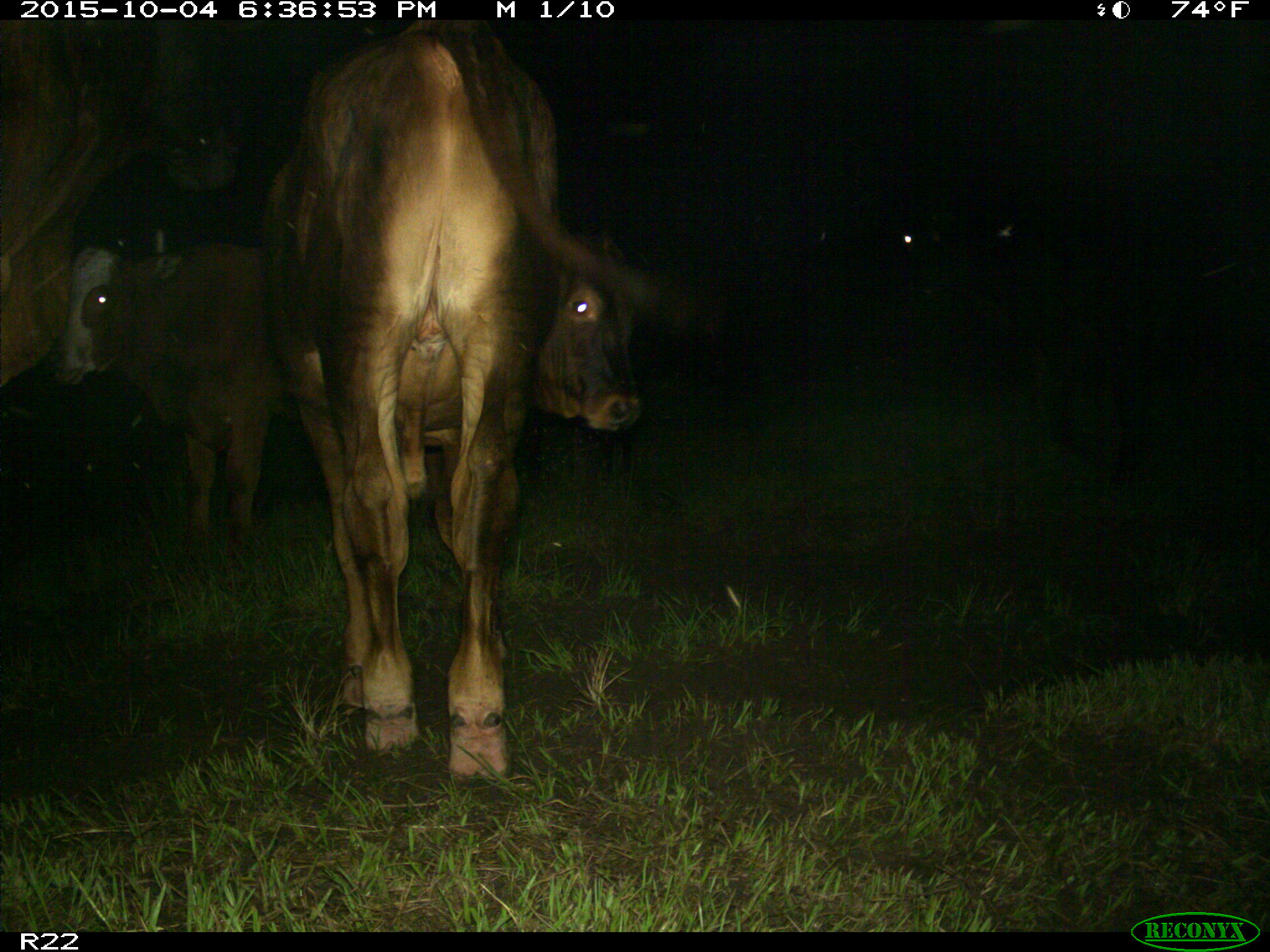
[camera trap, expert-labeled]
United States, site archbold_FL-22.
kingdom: Animalia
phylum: Chordata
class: Mammalia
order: Artiodactyla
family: Bovidae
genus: Bos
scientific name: Bos taurus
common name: domestic cow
Bos taurus (domestic cow).